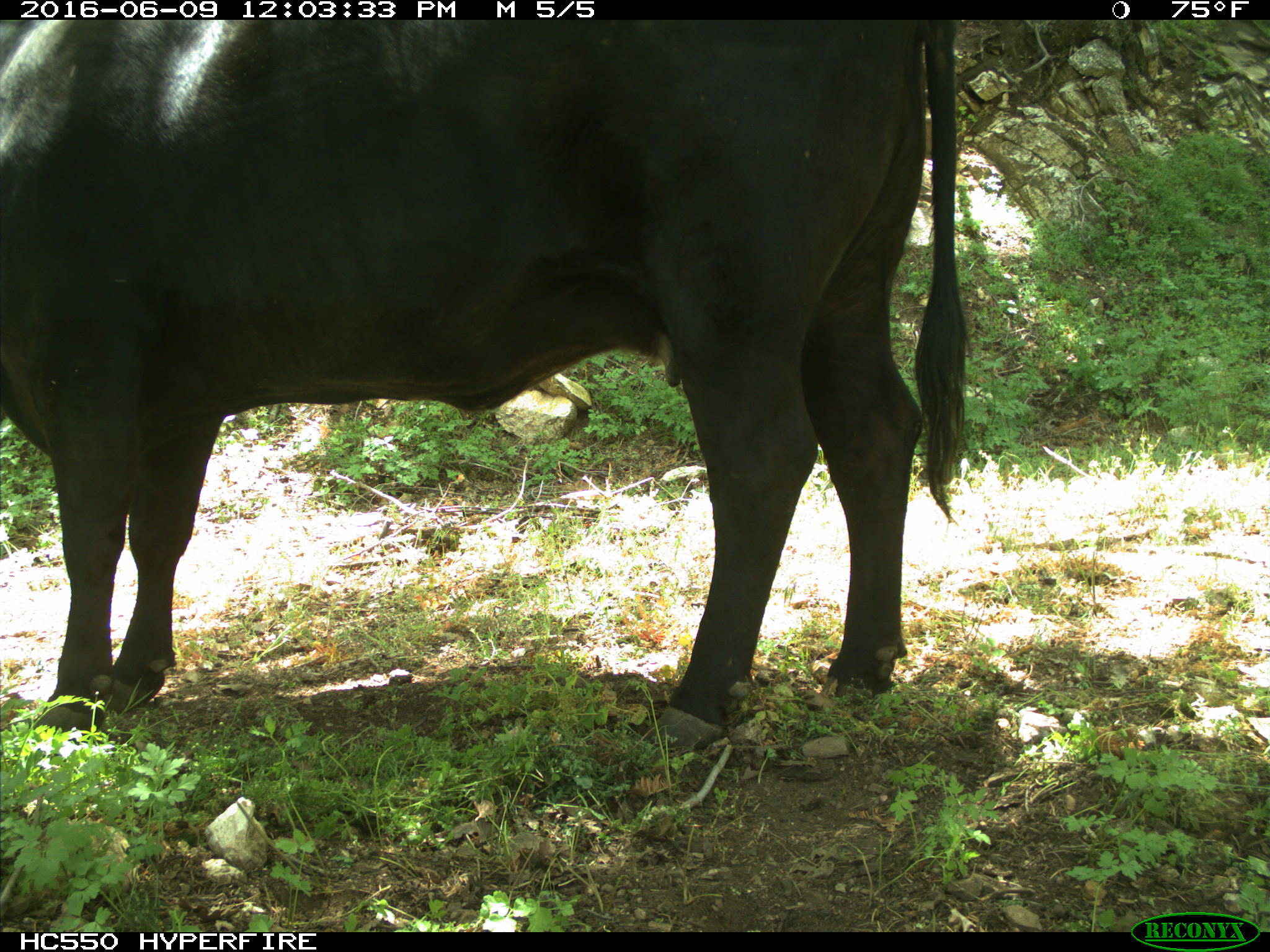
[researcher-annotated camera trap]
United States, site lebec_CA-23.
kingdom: Animalia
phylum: Chordata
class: Mammalia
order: Artiodactyla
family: Bovidae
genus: Bos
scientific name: Bos taurus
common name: domestic cow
Bos taurus (domestic cow).